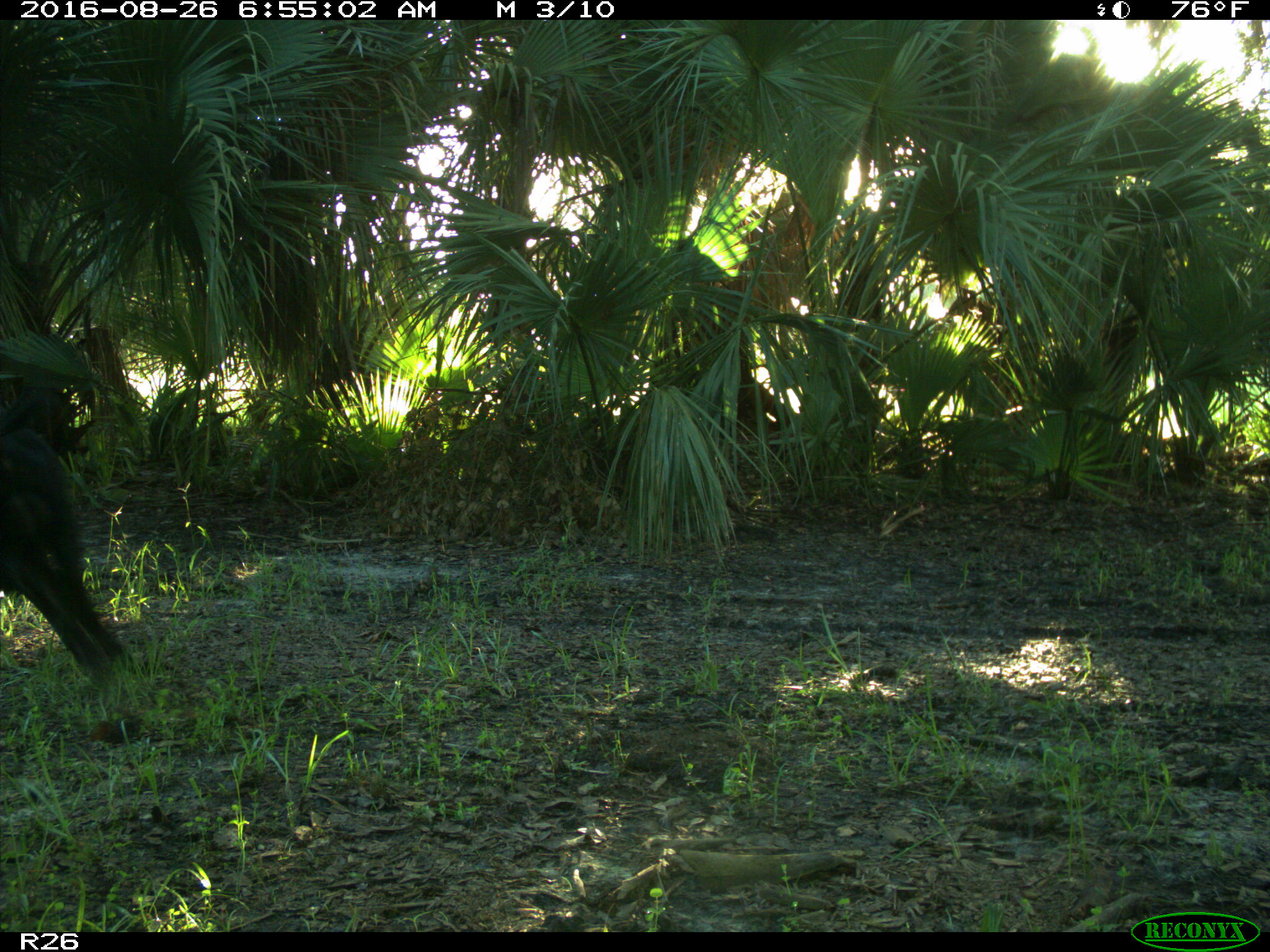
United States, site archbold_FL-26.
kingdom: Animalia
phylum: Chordata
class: Mammalia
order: Artiodactyla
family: Suidae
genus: Sus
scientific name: Sus scrofa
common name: wild boar